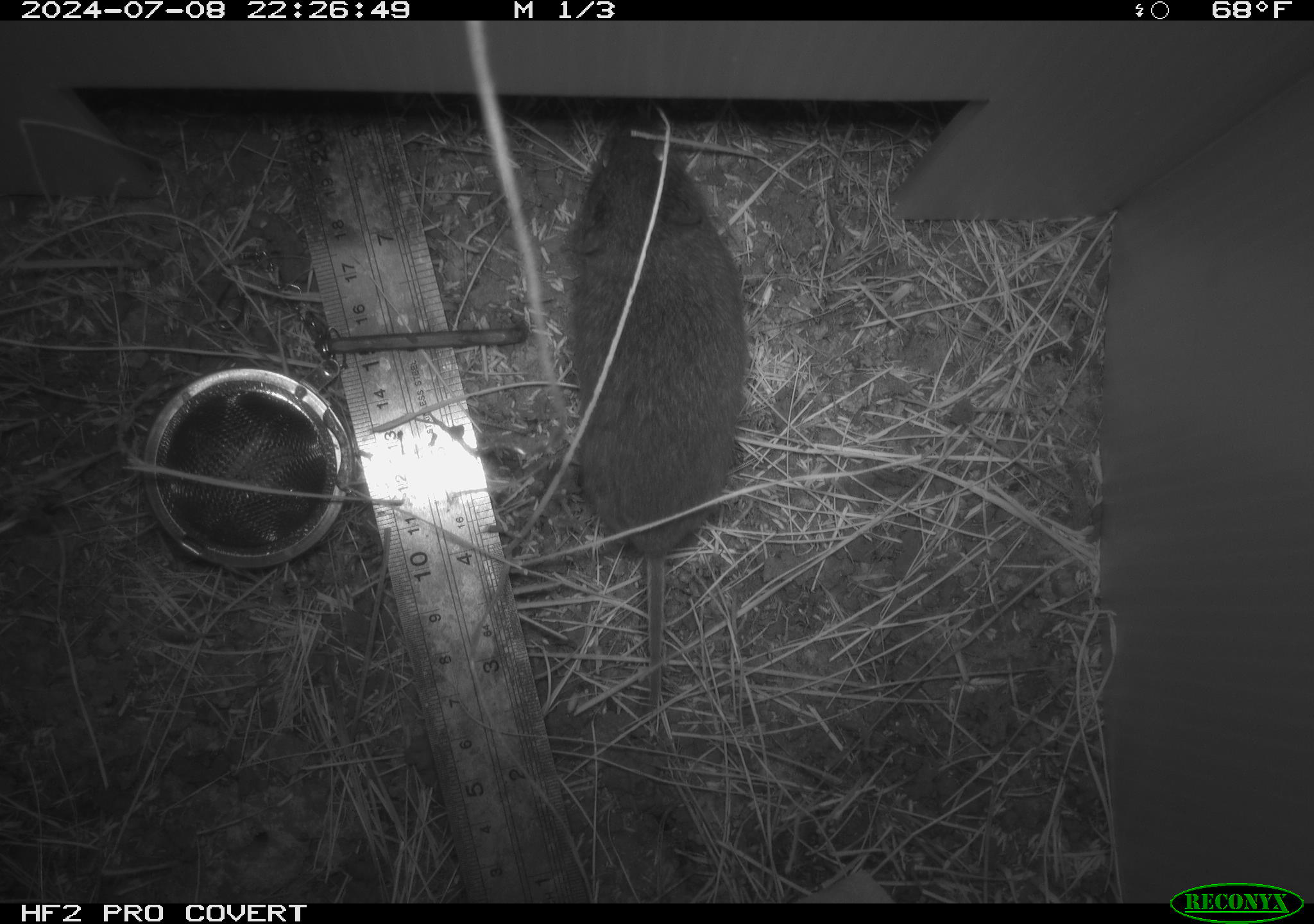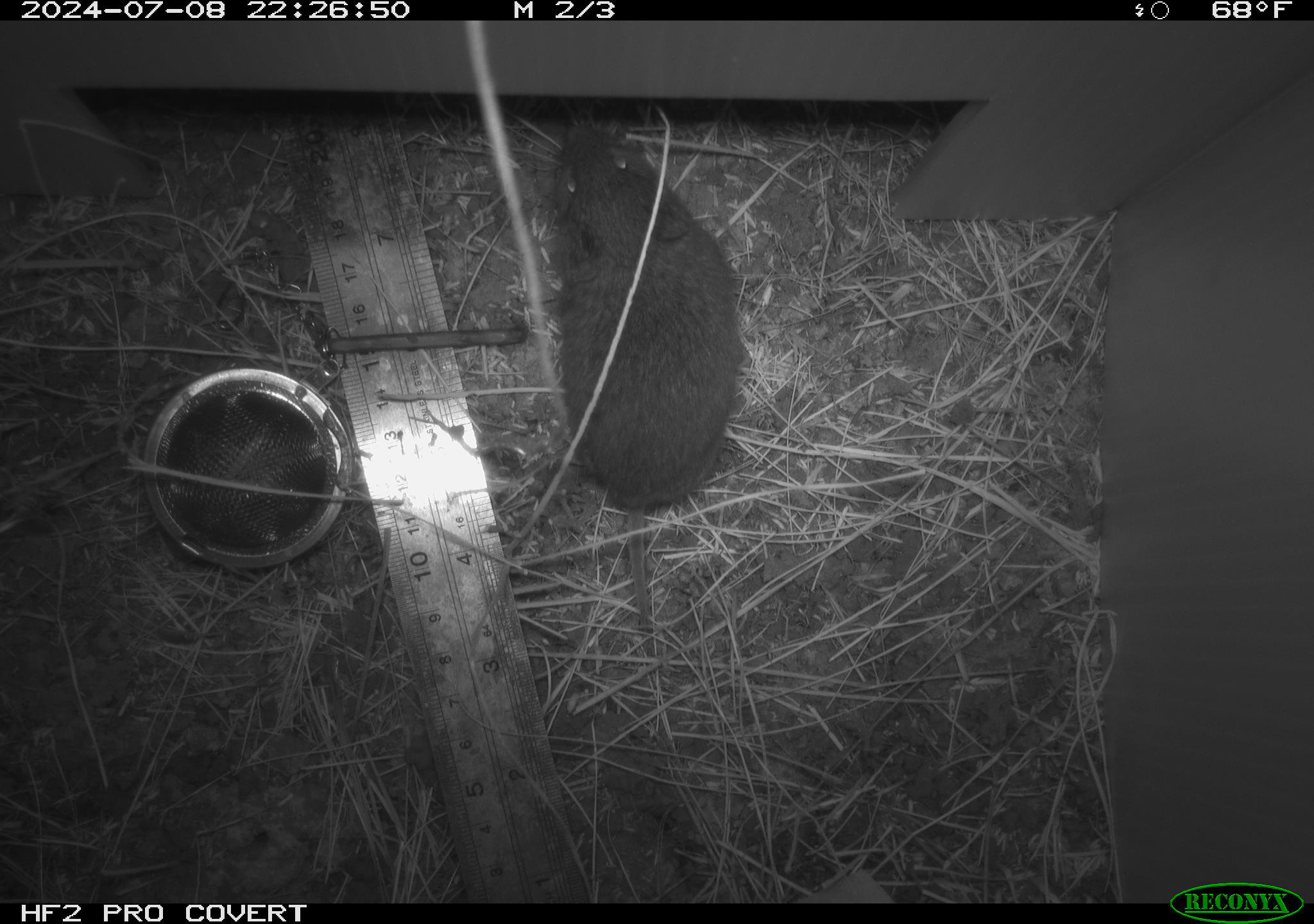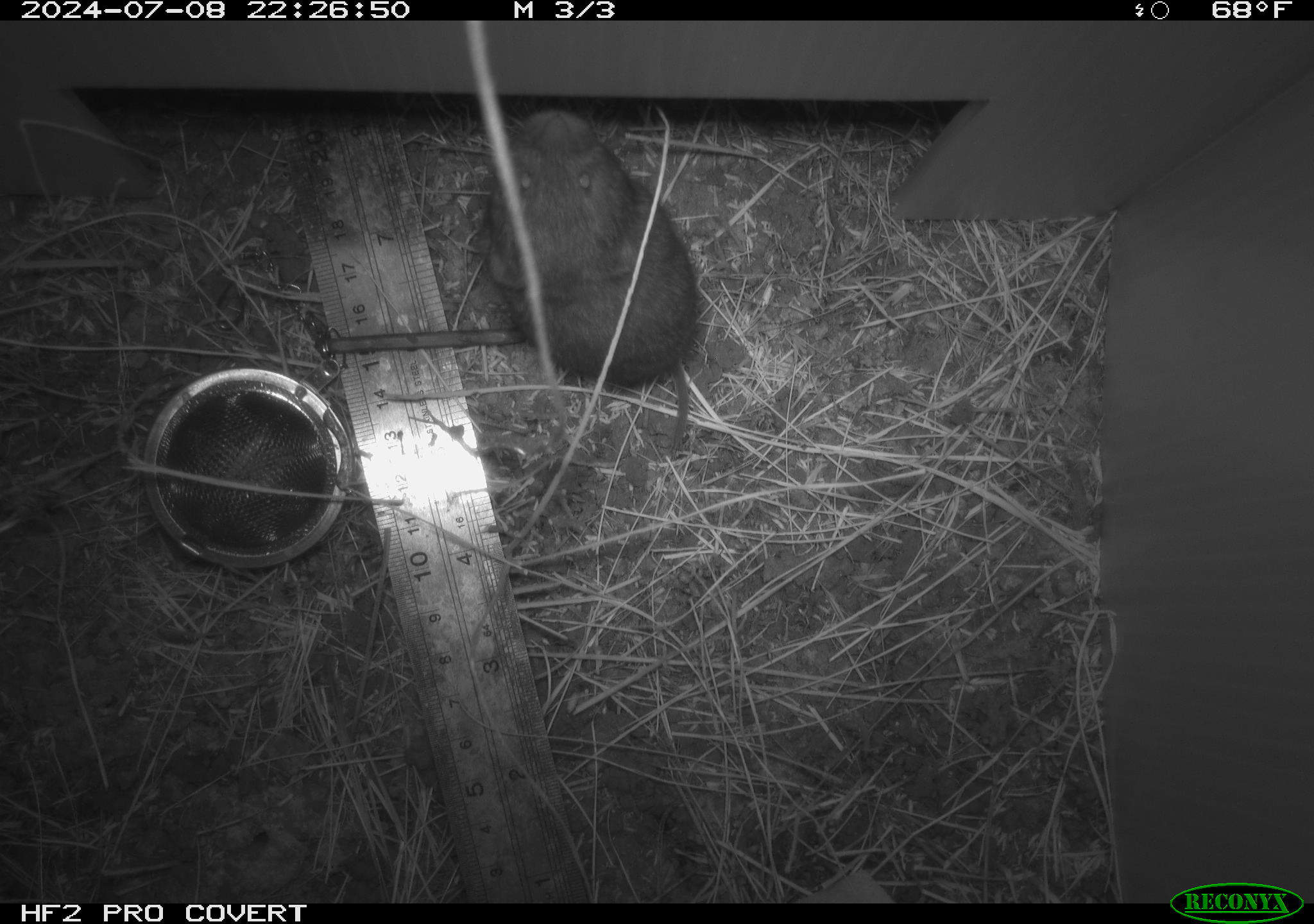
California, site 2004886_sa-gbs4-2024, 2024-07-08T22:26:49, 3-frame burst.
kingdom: Animalia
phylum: Chordata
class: Mammalia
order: Rodentia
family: Cricetidae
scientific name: Arvicolinae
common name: voles, lemmings, and muskrats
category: arvicolinae subfamily